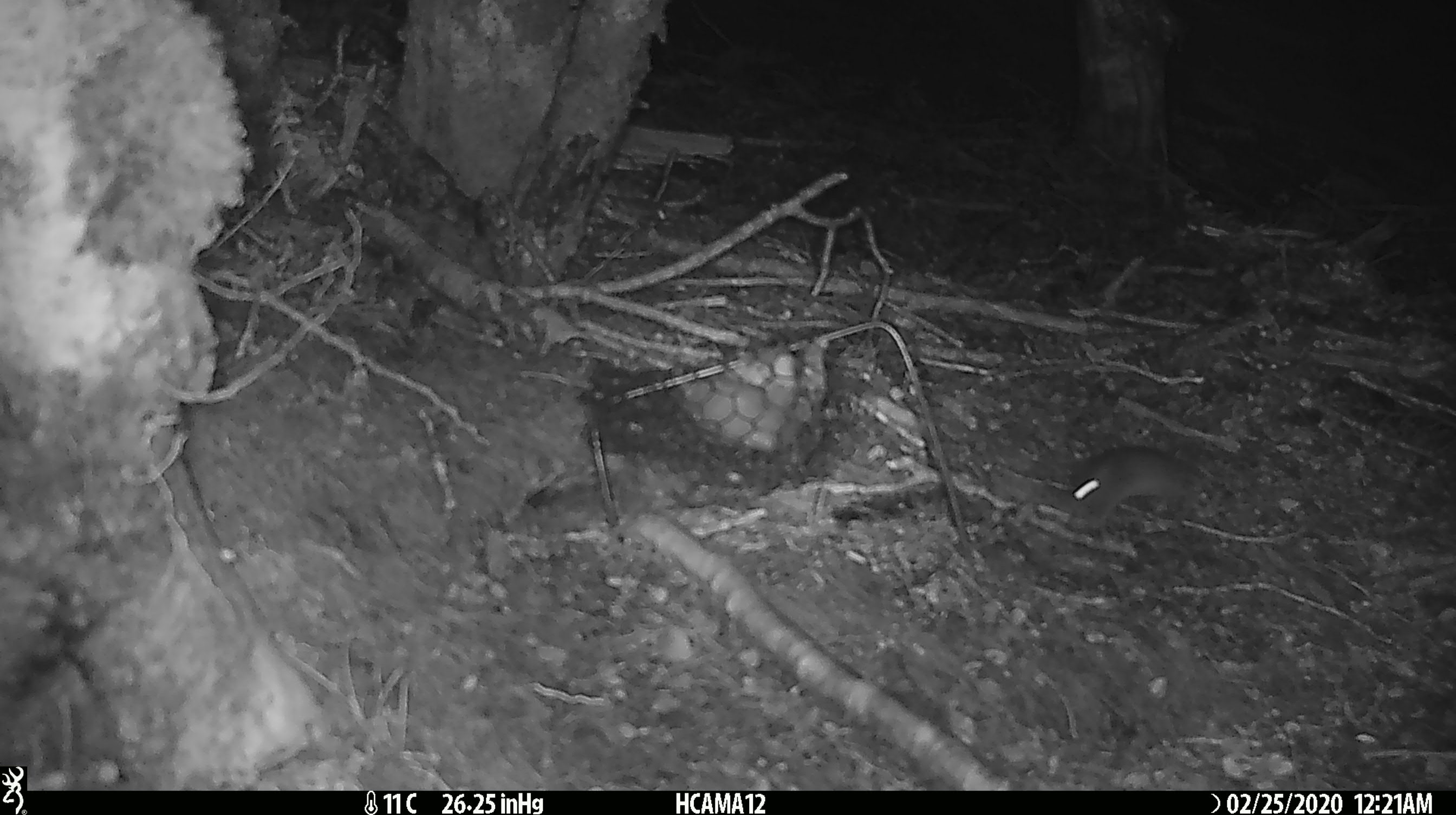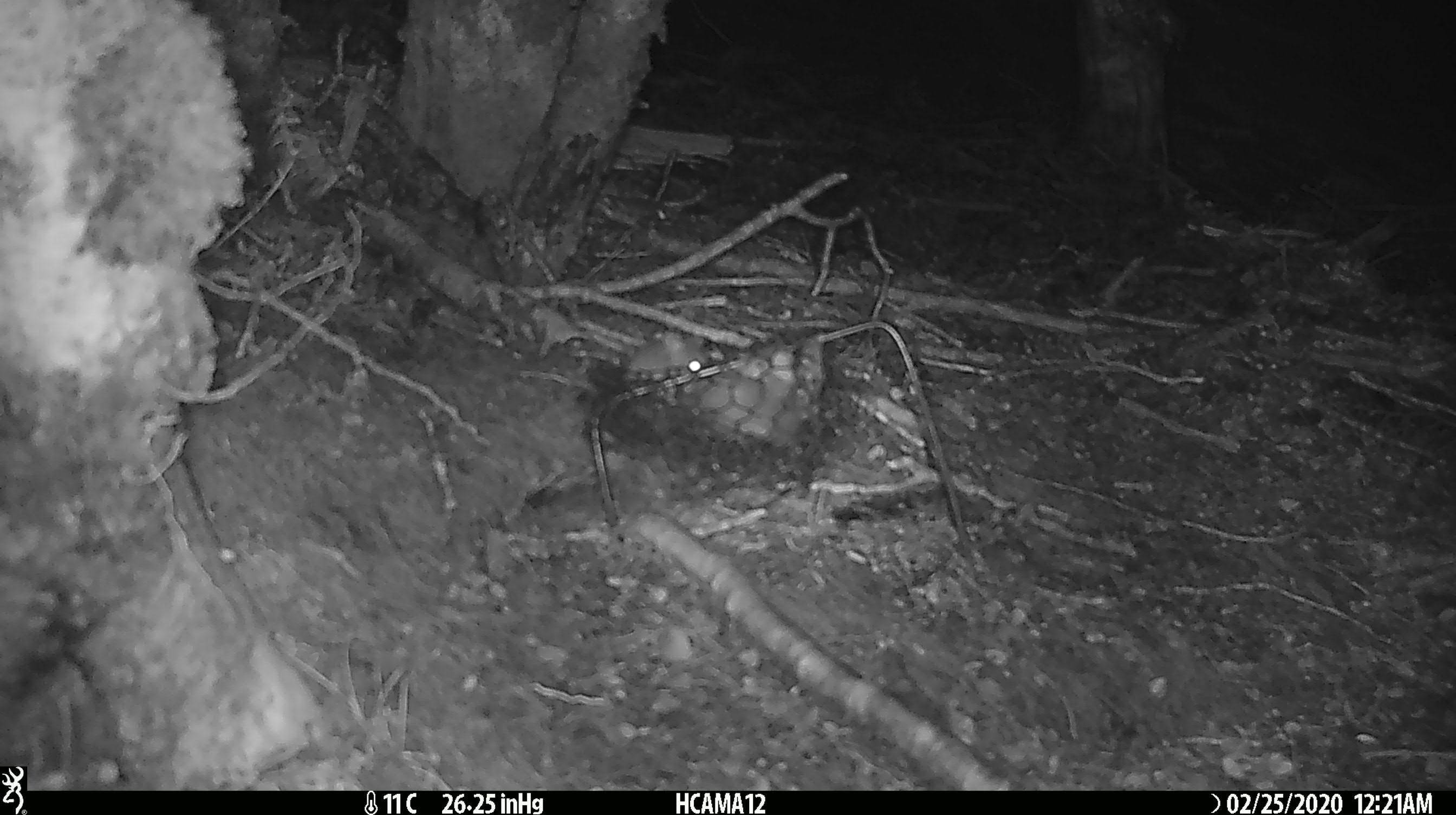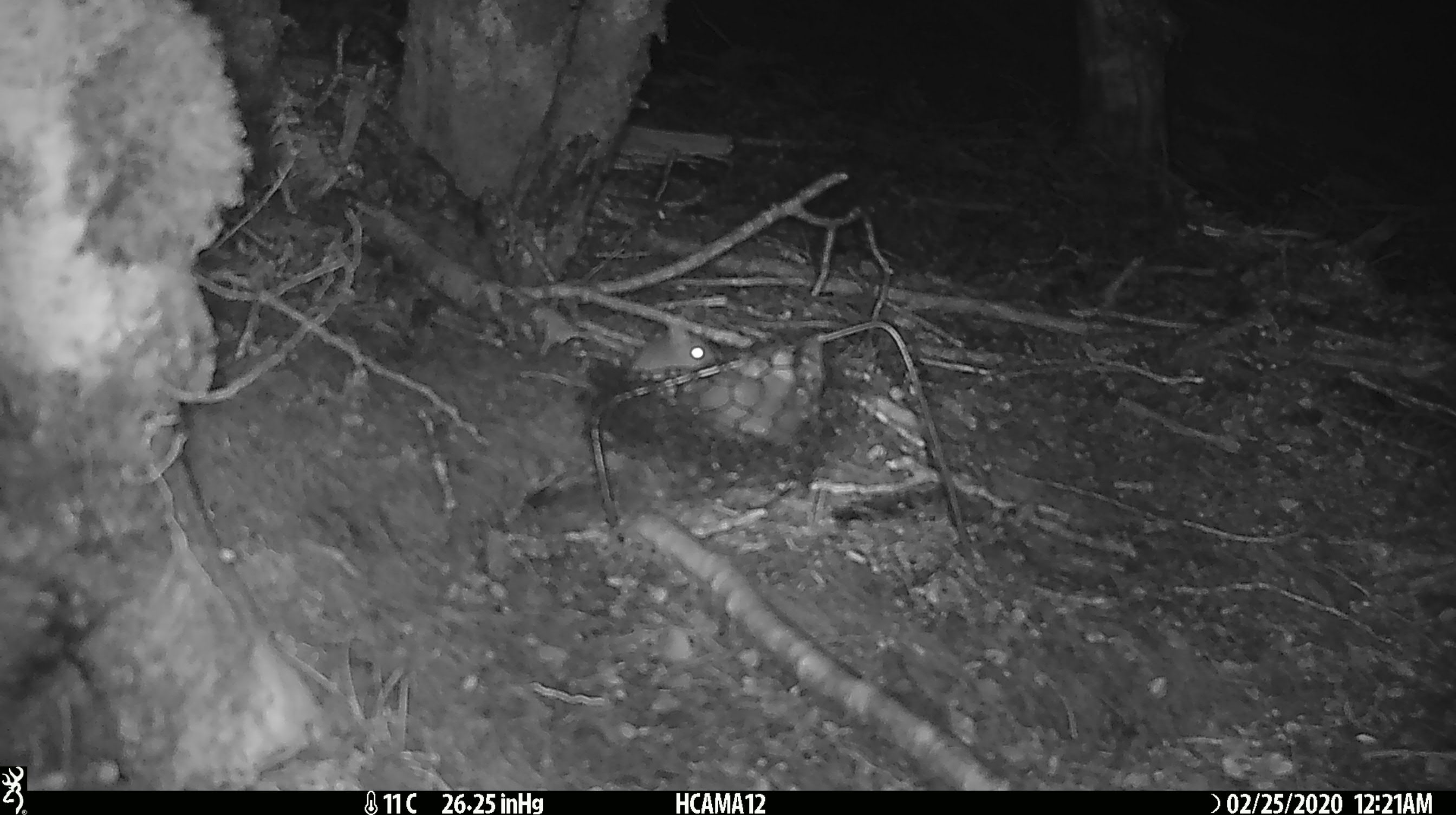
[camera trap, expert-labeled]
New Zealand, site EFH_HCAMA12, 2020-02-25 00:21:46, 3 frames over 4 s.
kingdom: Animalia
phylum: Chordata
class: Mammalia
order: Rodentia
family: Muridae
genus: Mus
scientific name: Mus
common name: mouse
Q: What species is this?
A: Mouse (Mus).